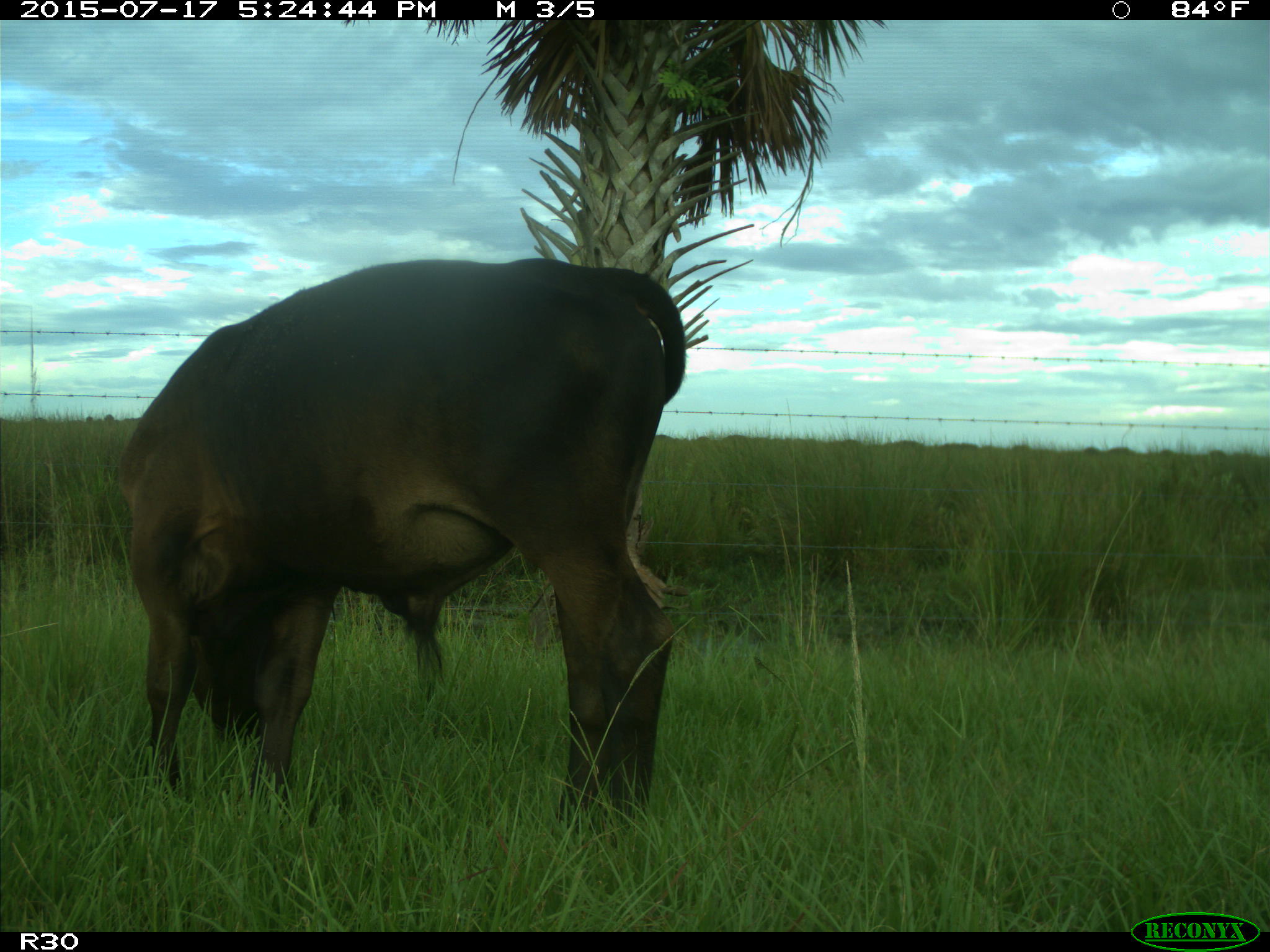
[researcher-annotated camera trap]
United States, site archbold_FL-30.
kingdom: Animalia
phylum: Chordata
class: Mammalia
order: Artiodactyla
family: Bovidae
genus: Bos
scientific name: Bos taurus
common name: domestic cow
Bos taurus (domestic cow).